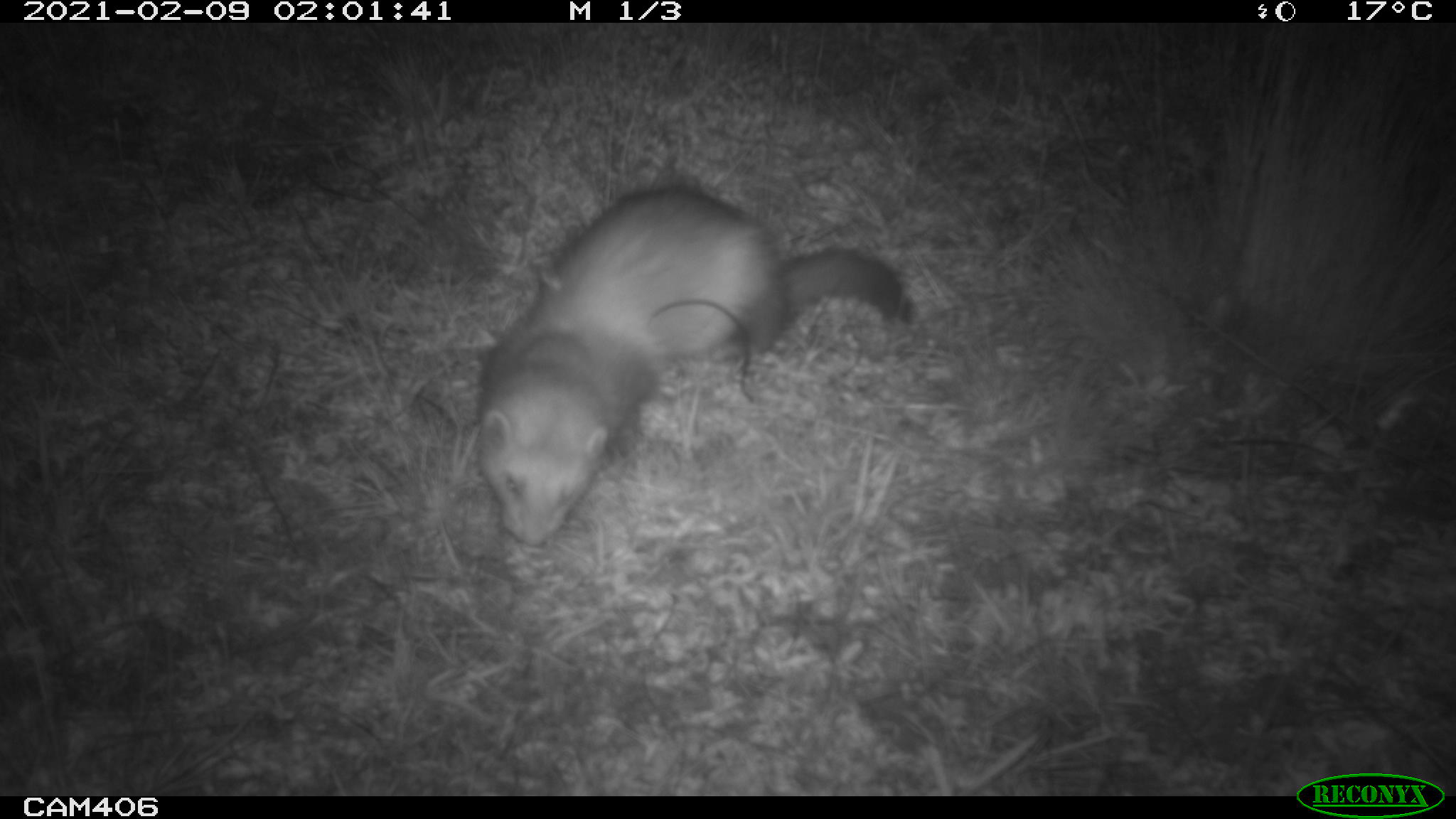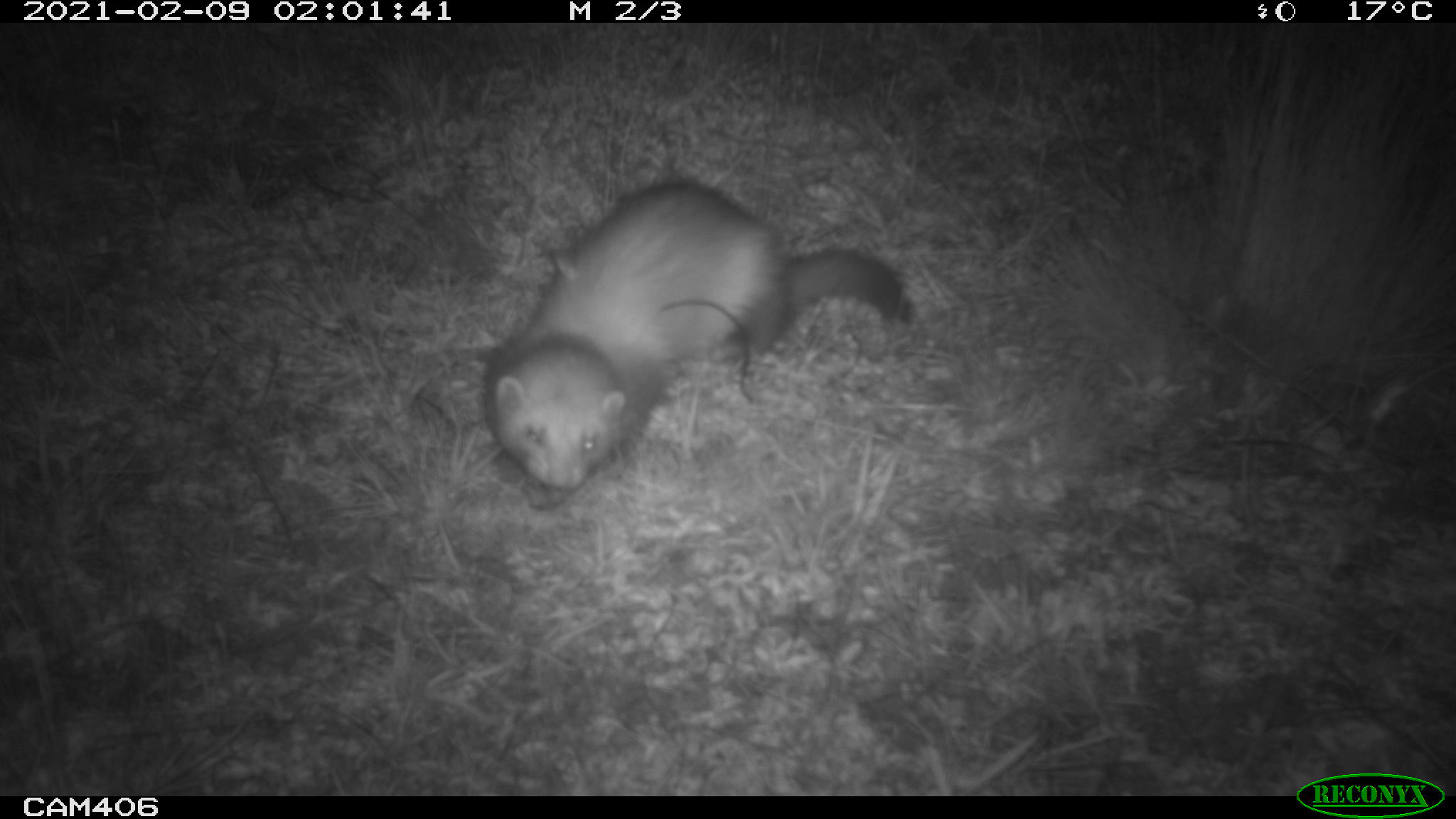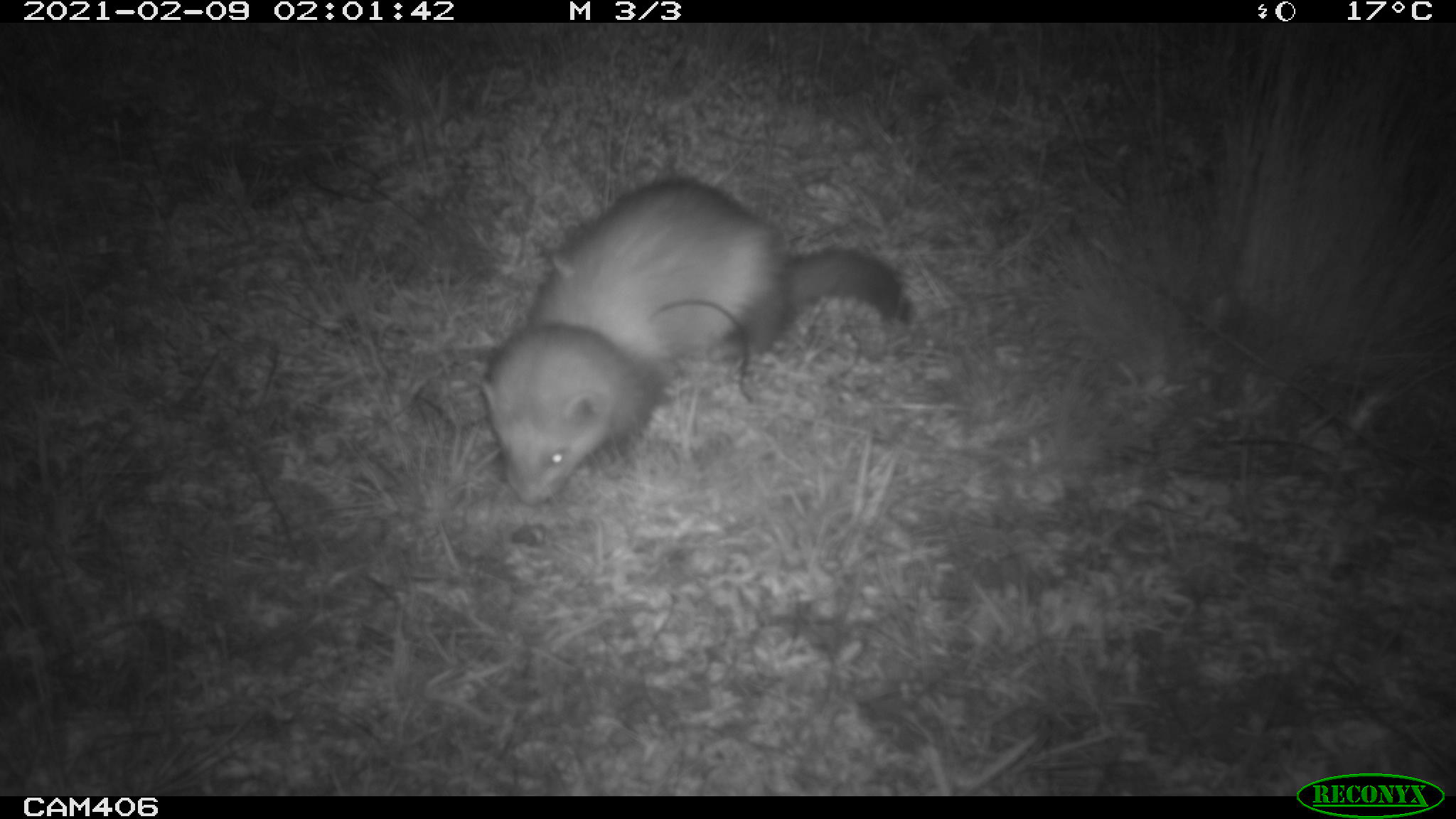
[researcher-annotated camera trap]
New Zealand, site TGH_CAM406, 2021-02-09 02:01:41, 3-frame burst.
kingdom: Animalia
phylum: Chordata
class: Mammalia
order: Carnivora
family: Mustelidae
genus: Mustela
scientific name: Mustela furo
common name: ferret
Ferret (Mustela furo).